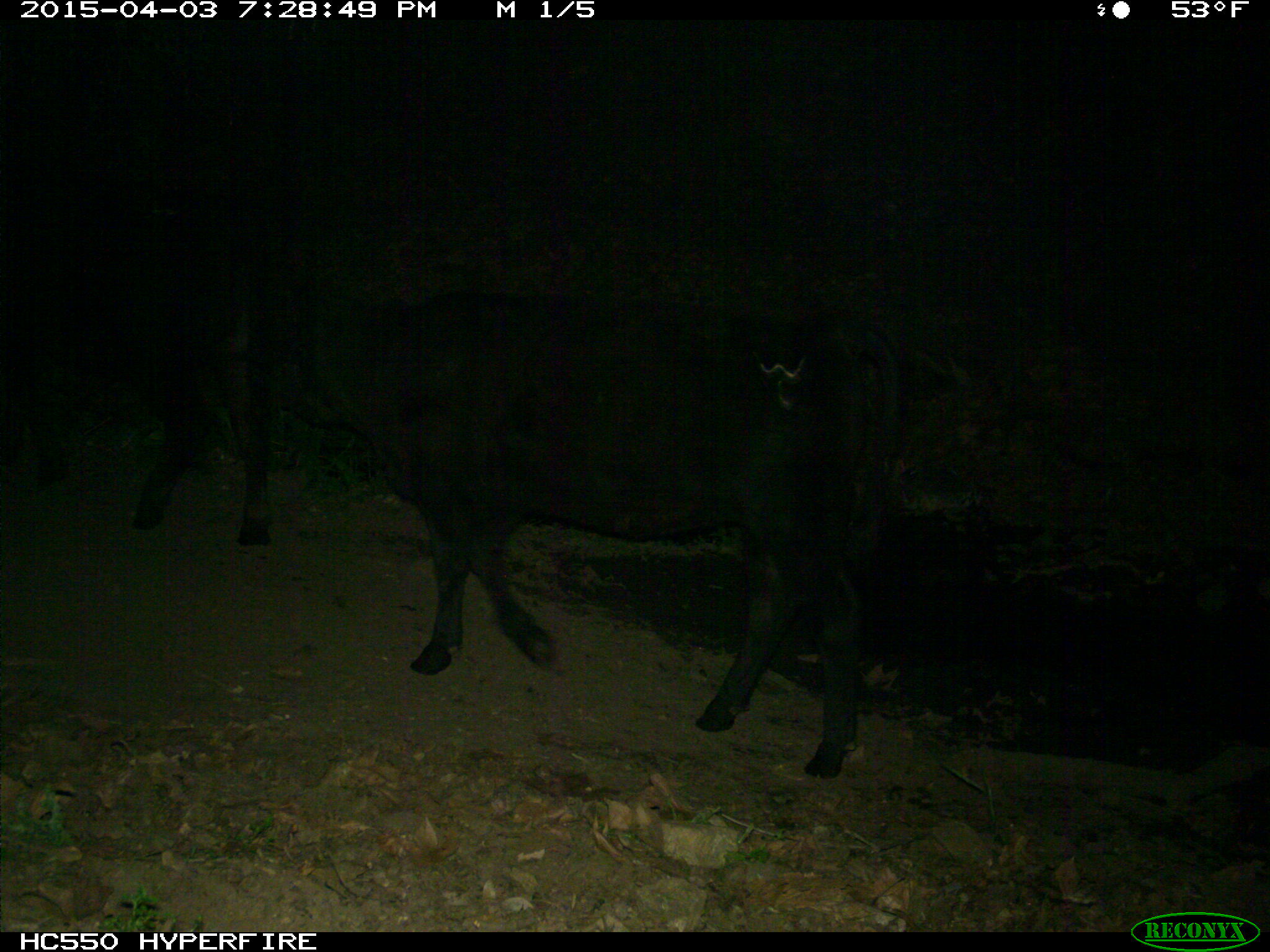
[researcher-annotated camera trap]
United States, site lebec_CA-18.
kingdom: Animalia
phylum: Chordata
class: Mammalia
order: Artiodactyla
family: Bovidae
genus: Bos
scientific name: Bos taurus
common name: domestic cow